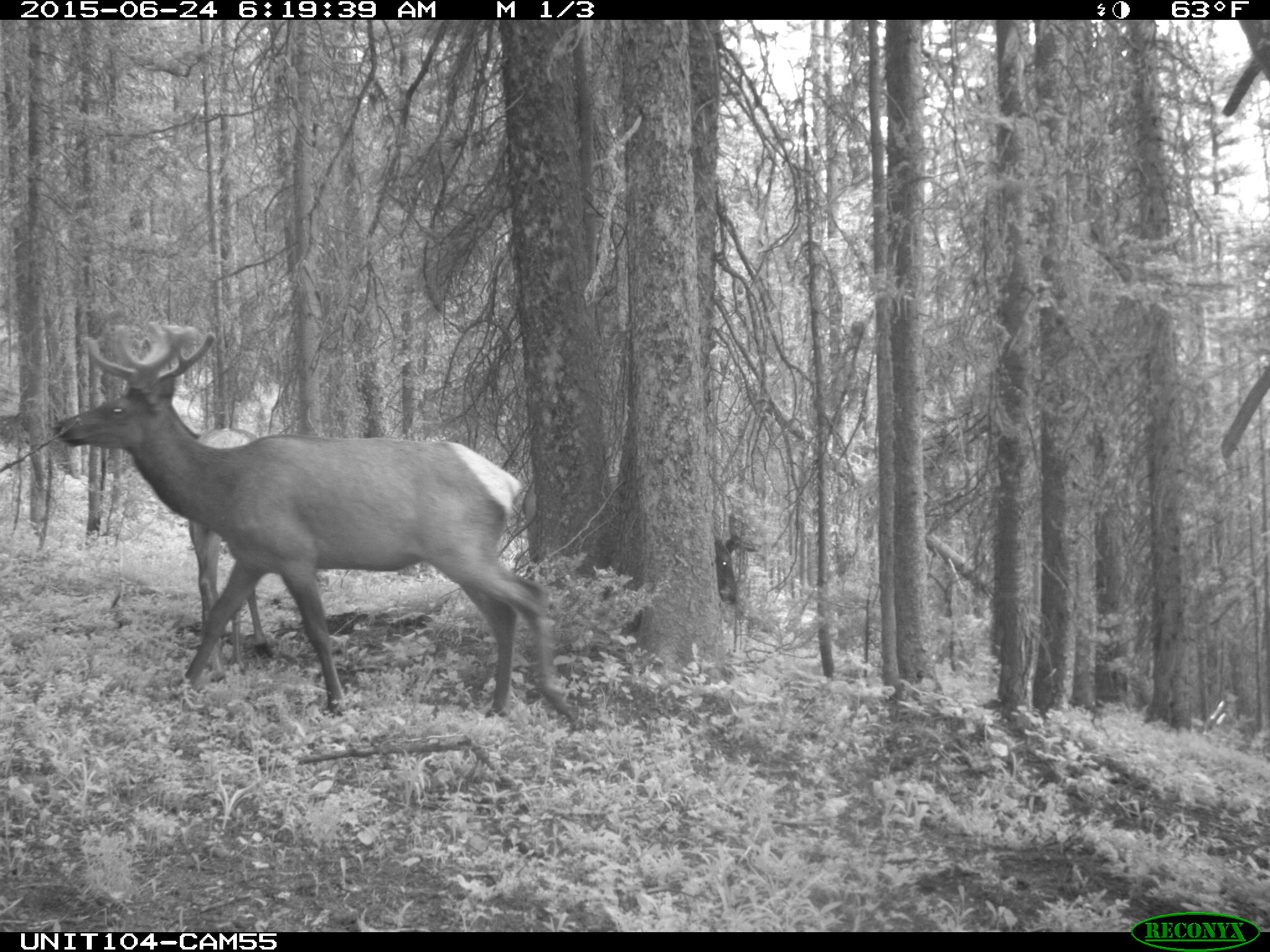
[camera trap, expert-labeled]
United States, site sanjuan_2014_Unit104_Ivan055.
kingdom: Animalia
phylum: Chordata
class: Mammalia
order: Artiodactyla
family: Cervidae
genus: Cervus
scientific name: Cervus elaphus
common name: red deer